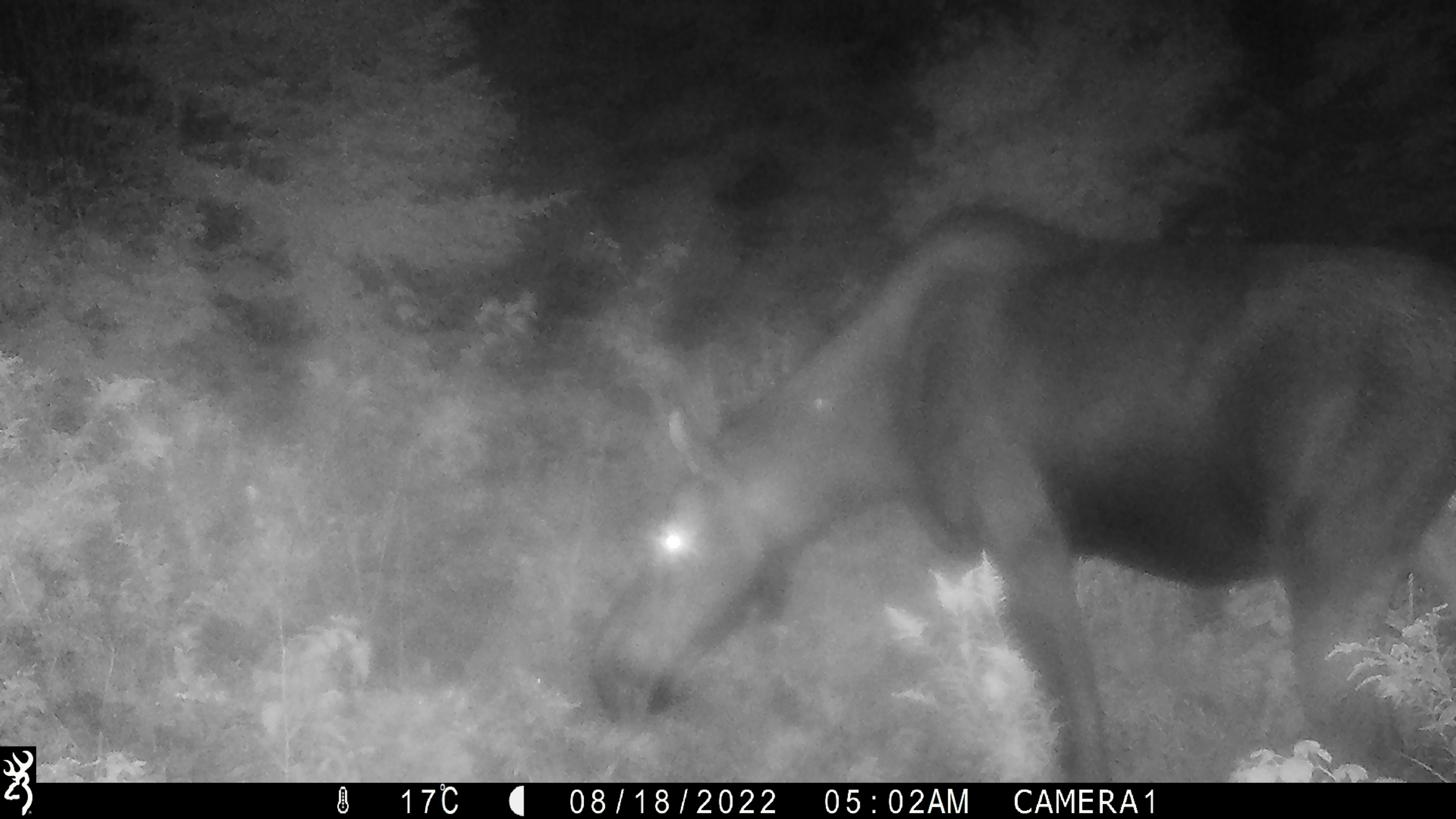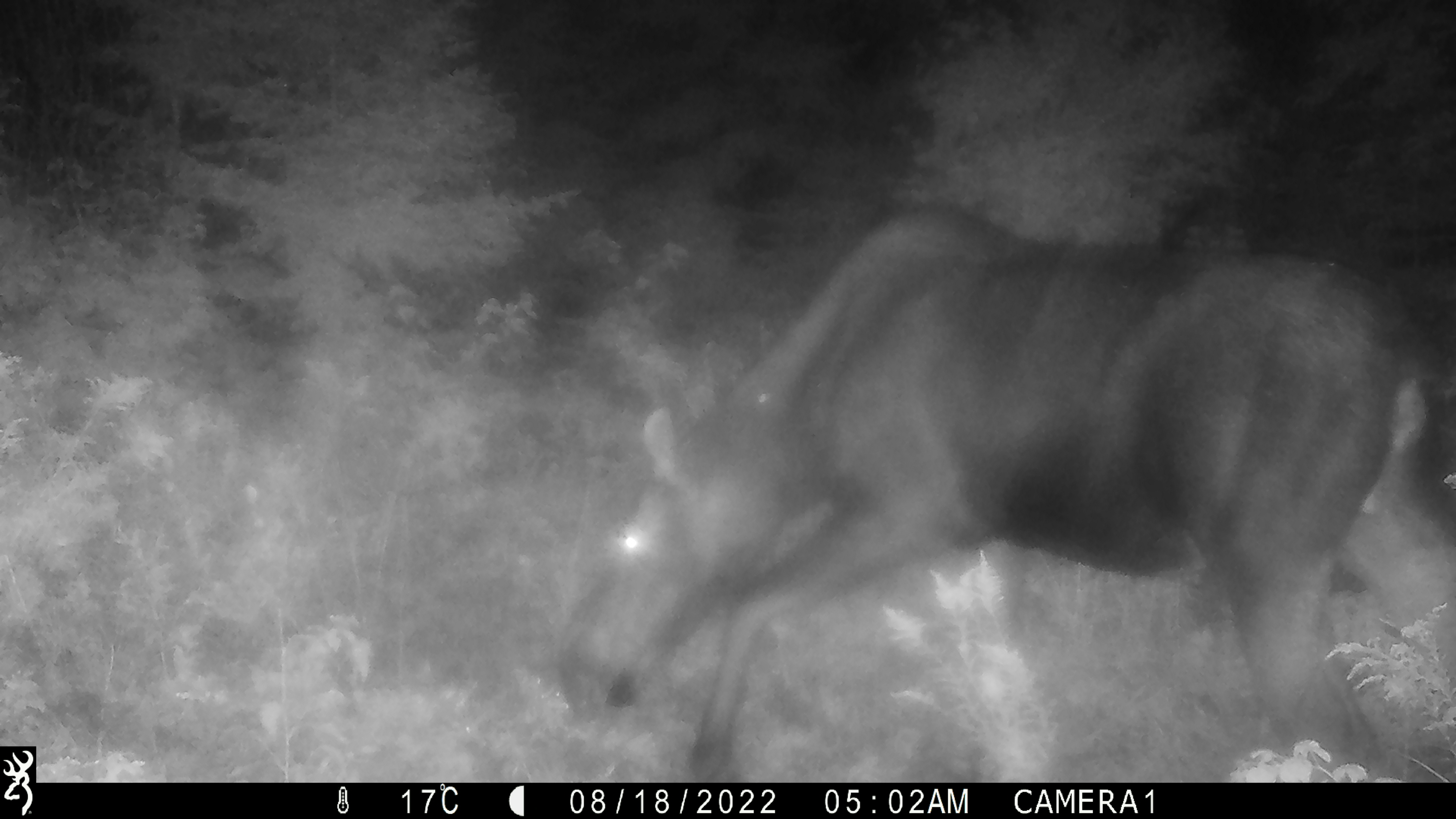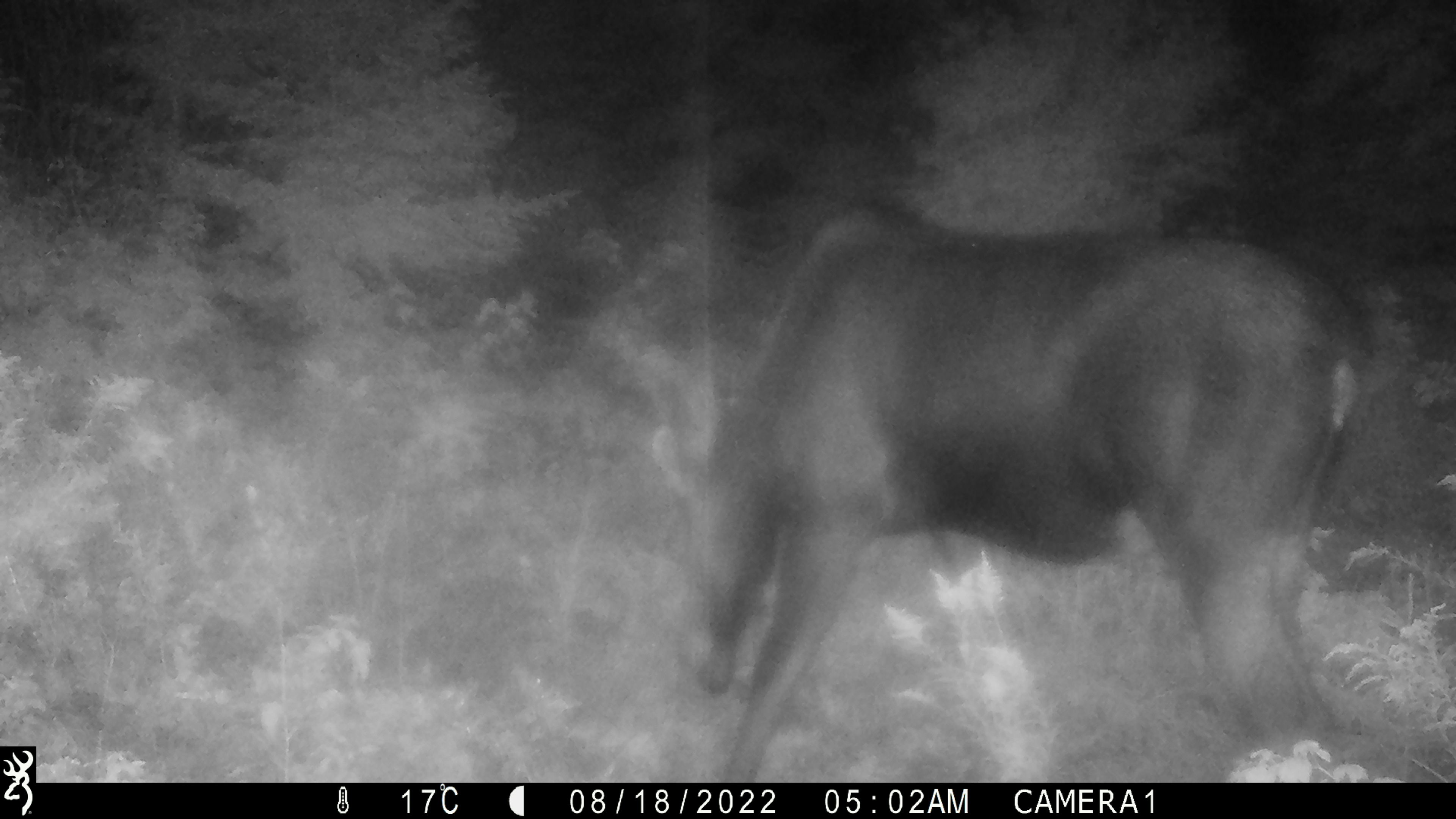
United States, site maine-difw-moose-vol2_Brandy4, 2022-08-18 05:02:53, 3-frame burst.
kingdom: Animalia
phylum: Chordata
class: Mammalia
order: Artiodactyla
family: Cervidae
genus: Alces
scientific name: Alces alces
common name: moose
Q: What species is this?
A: Moose (Alces alces).